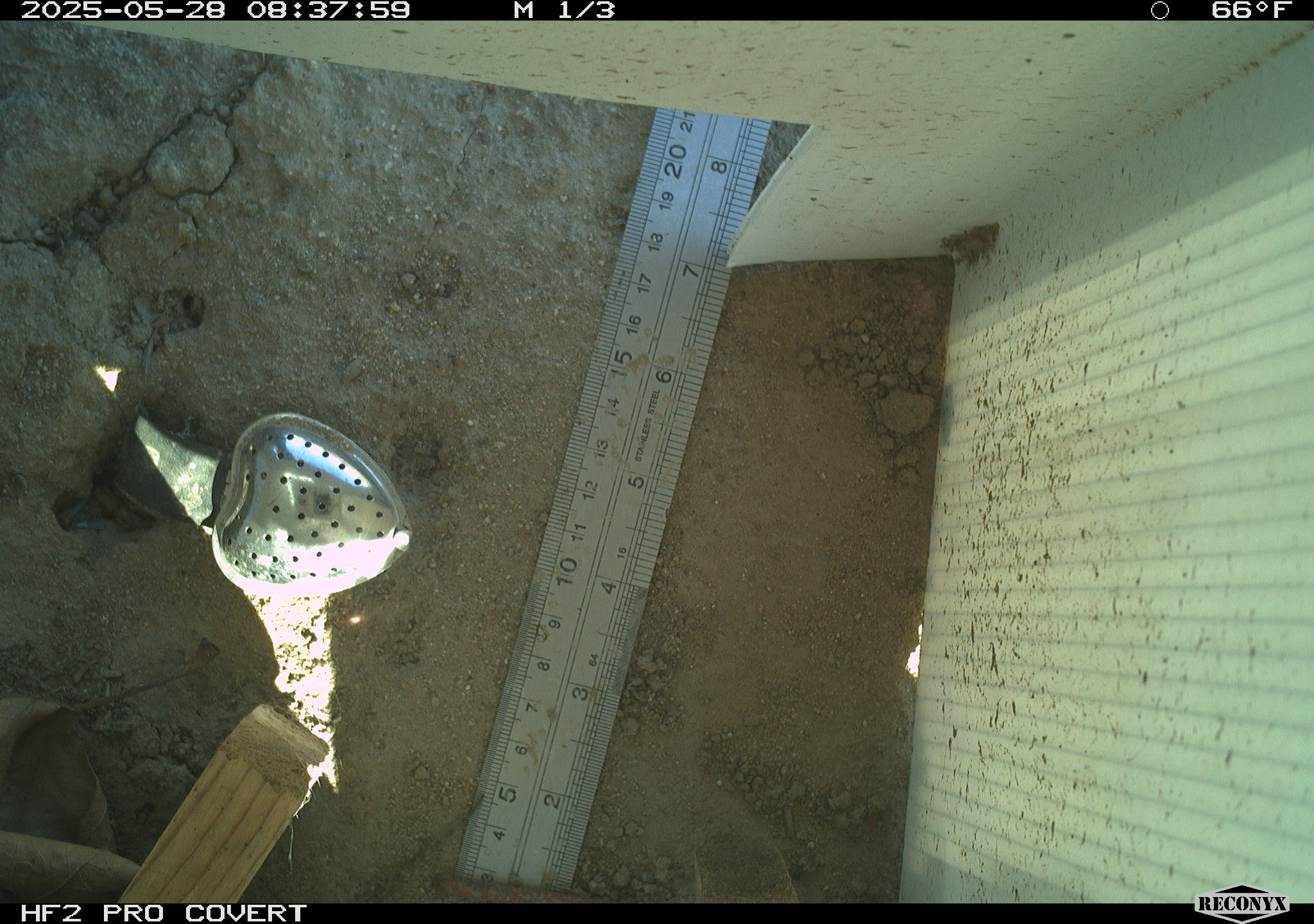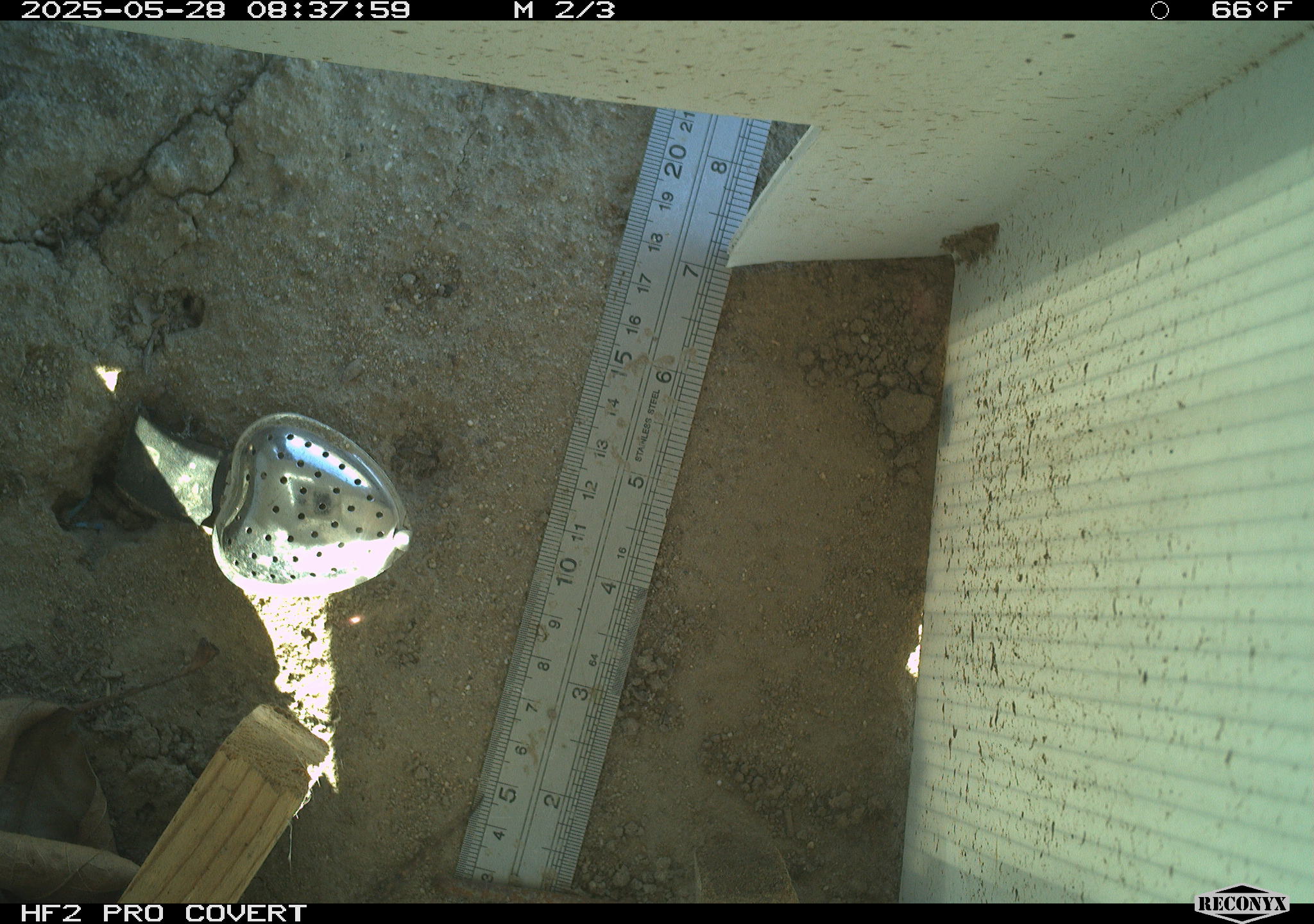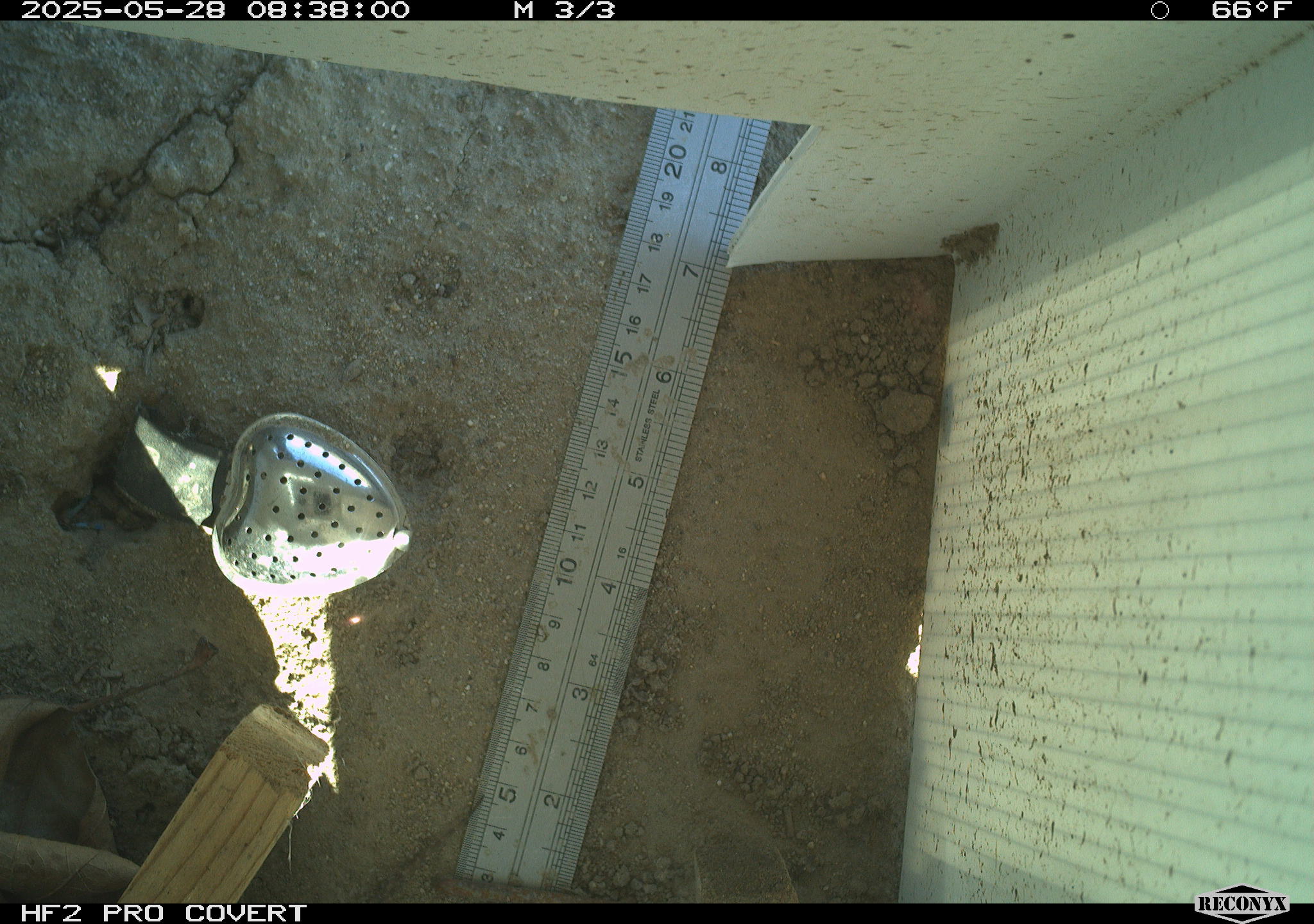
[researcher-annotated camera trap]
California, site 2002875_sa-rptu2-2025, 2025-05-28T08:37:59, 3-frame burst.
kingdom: Animalia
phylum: Chordata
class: Reptilia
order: Squamata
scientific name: Squamata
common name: lizards and snakes